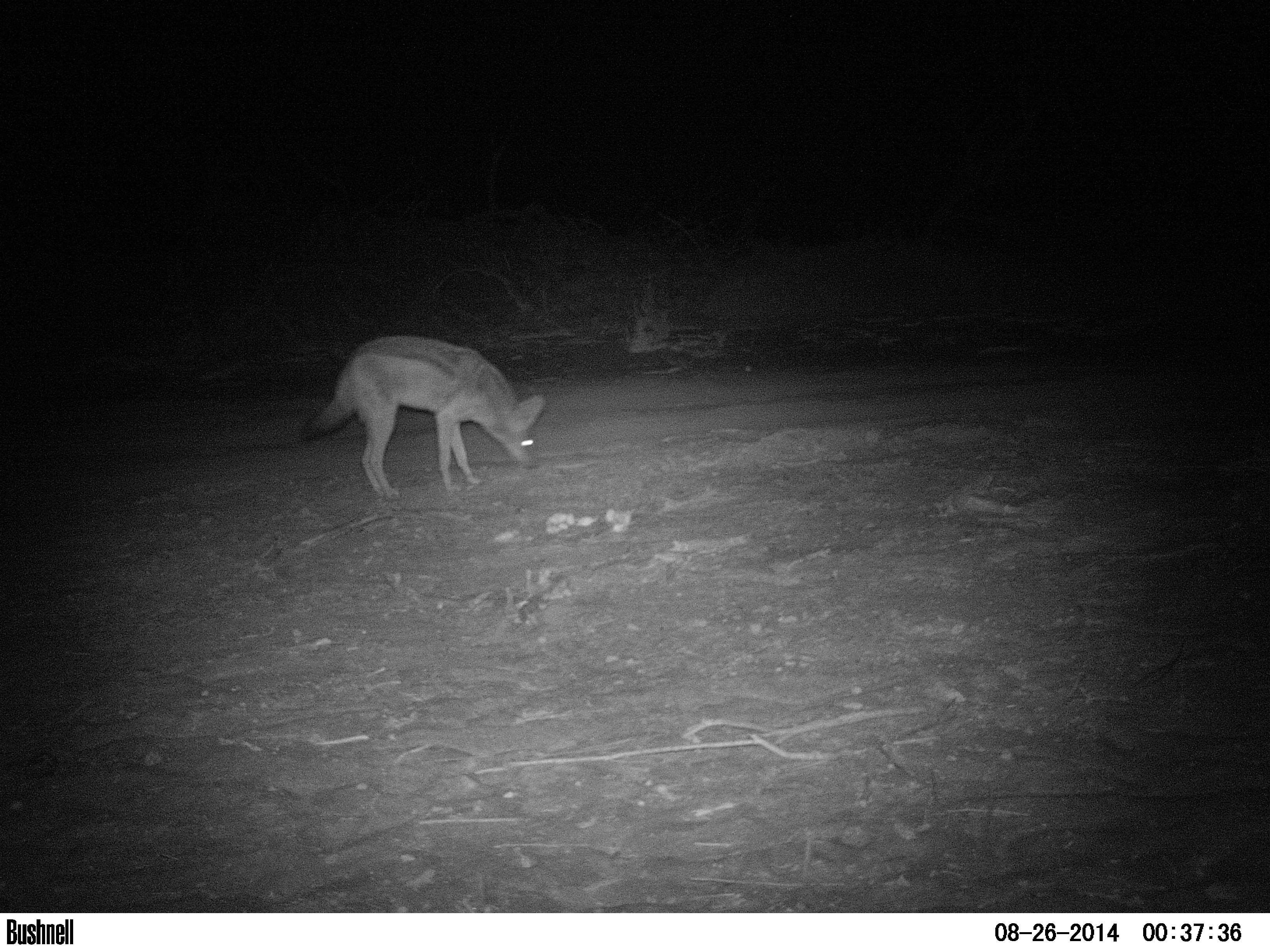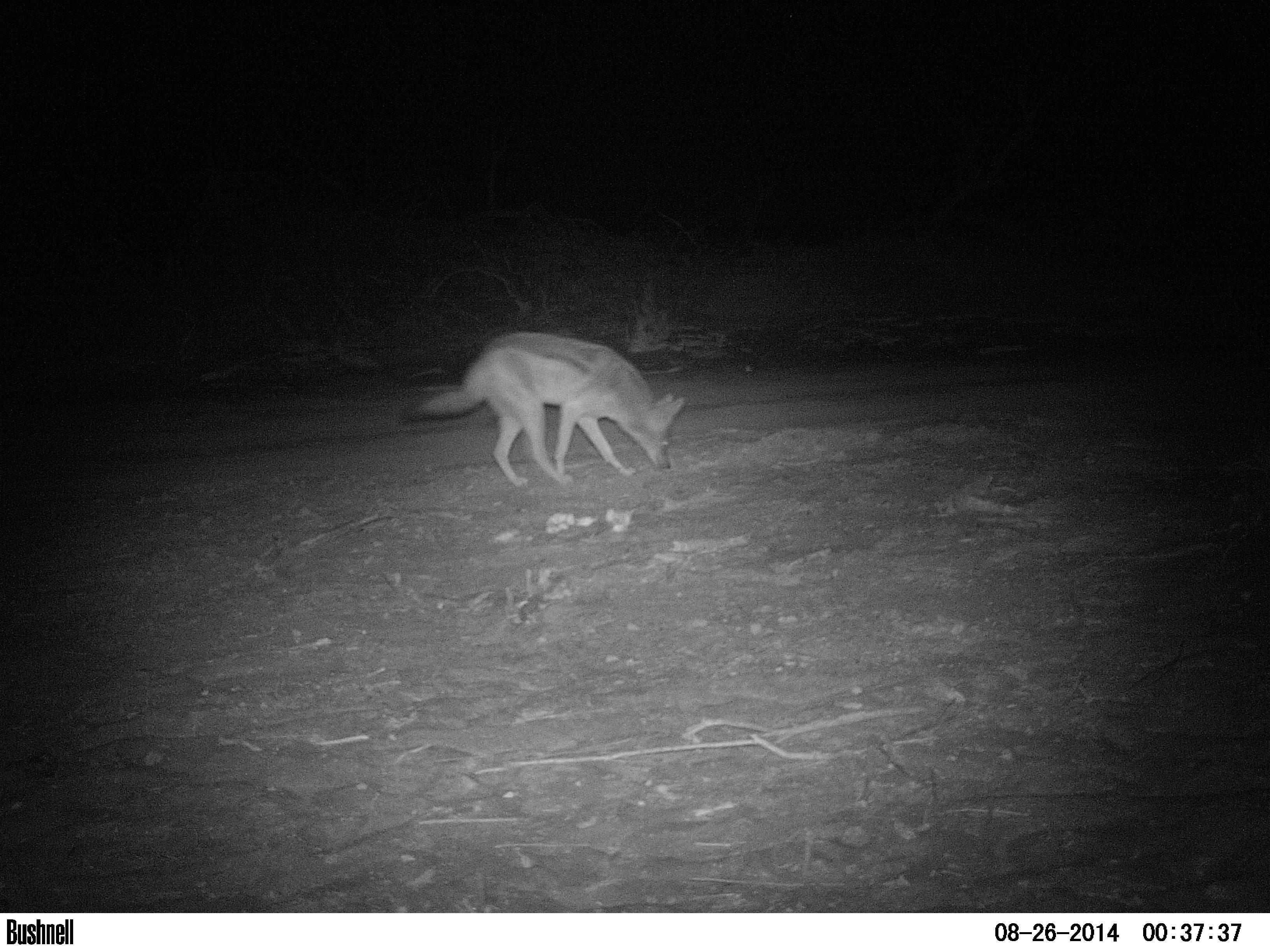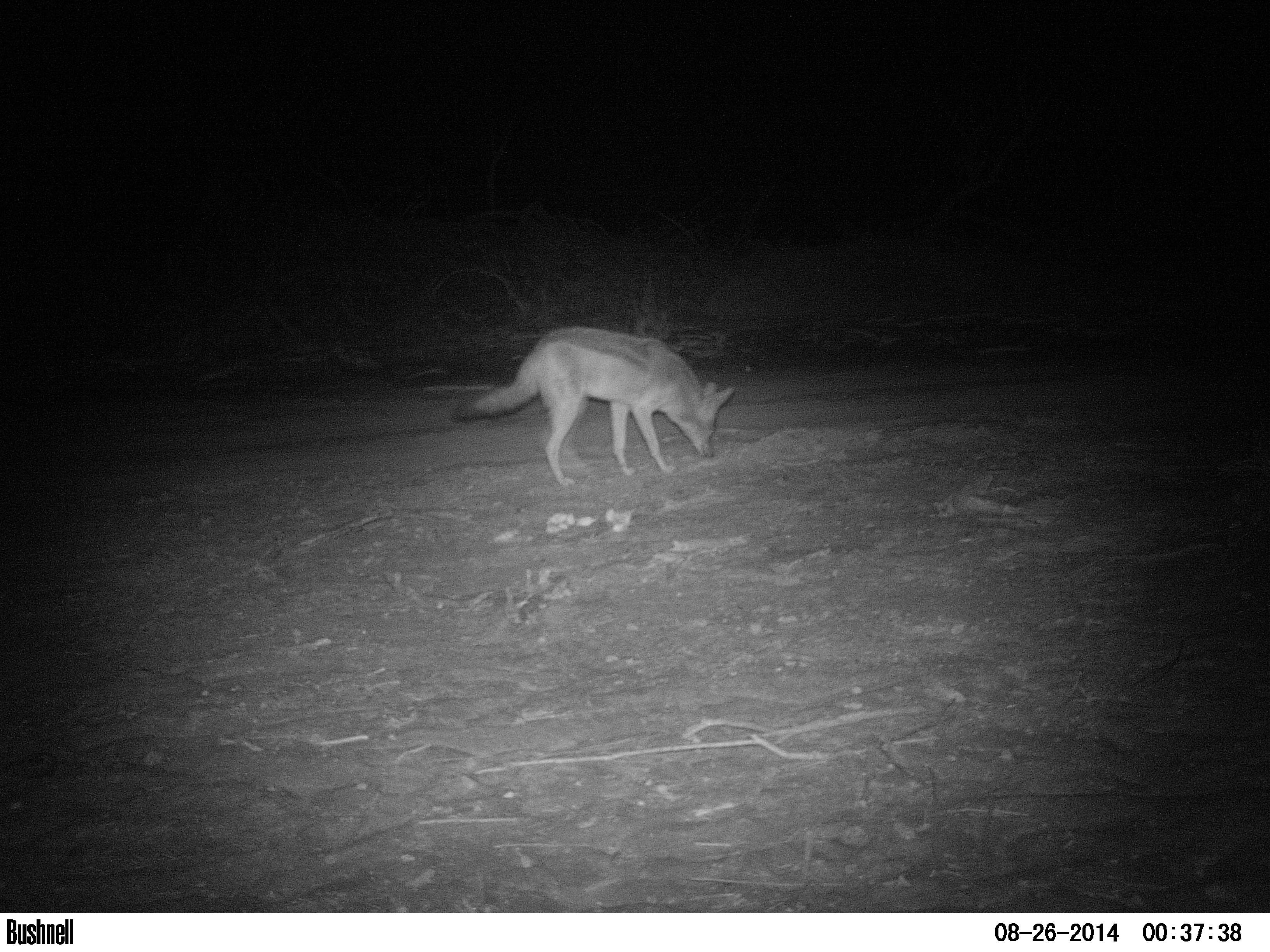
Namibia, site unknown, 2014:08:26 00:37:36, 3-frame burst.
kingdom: Animalia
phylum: Chordata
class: Mammalia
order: Carnivora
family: Canidae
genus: Lupulella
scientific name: Lupulella mesomelas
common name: black-backed jackal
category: canis mesomelas